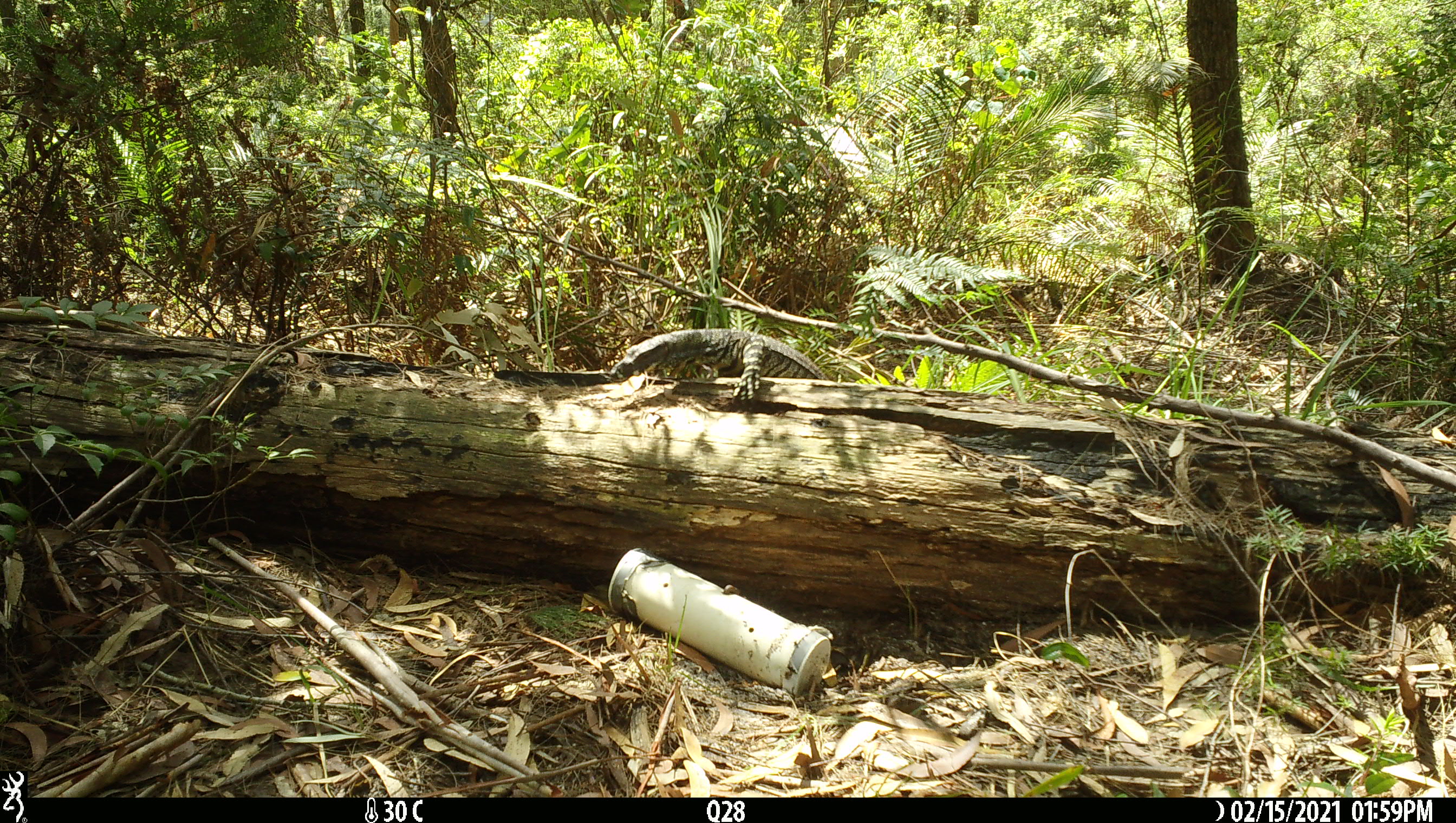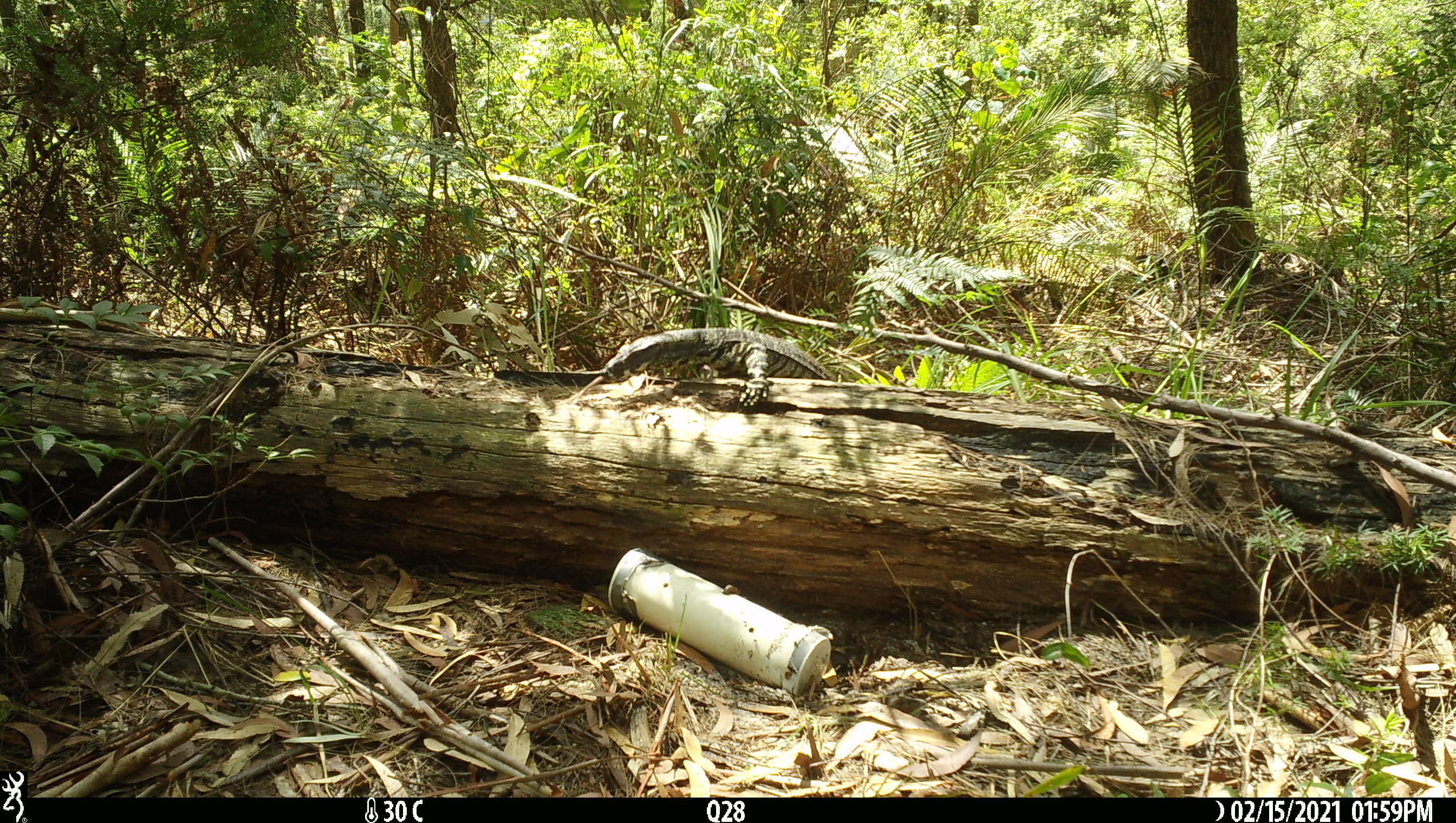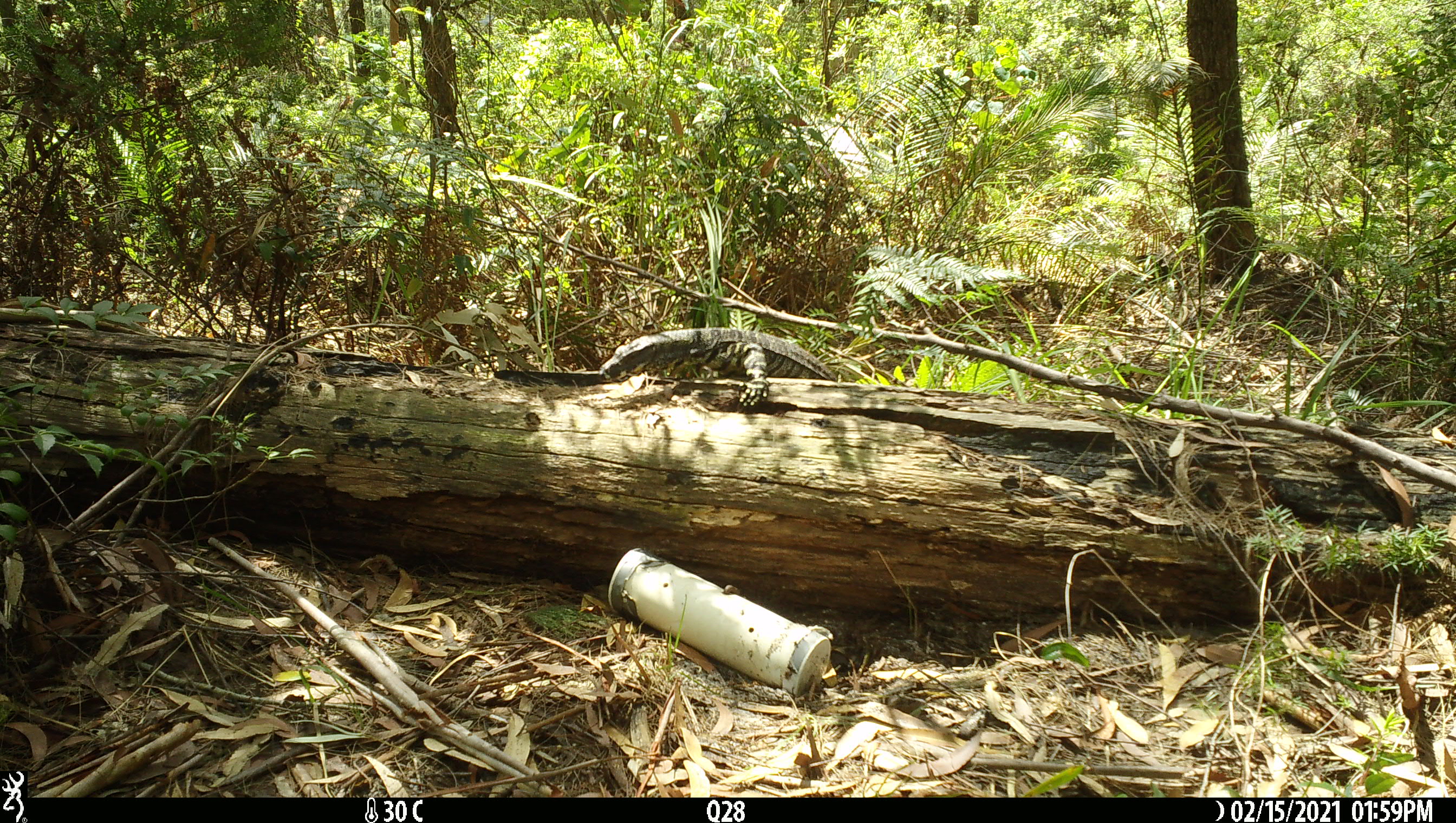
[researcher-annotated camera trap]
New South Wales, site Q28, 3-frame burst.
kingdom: Animalia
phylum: Chordata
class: Reptilia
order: Squamata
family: Varanidae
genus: Varanus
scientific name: Varanus varius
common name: lace monitor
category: goanna